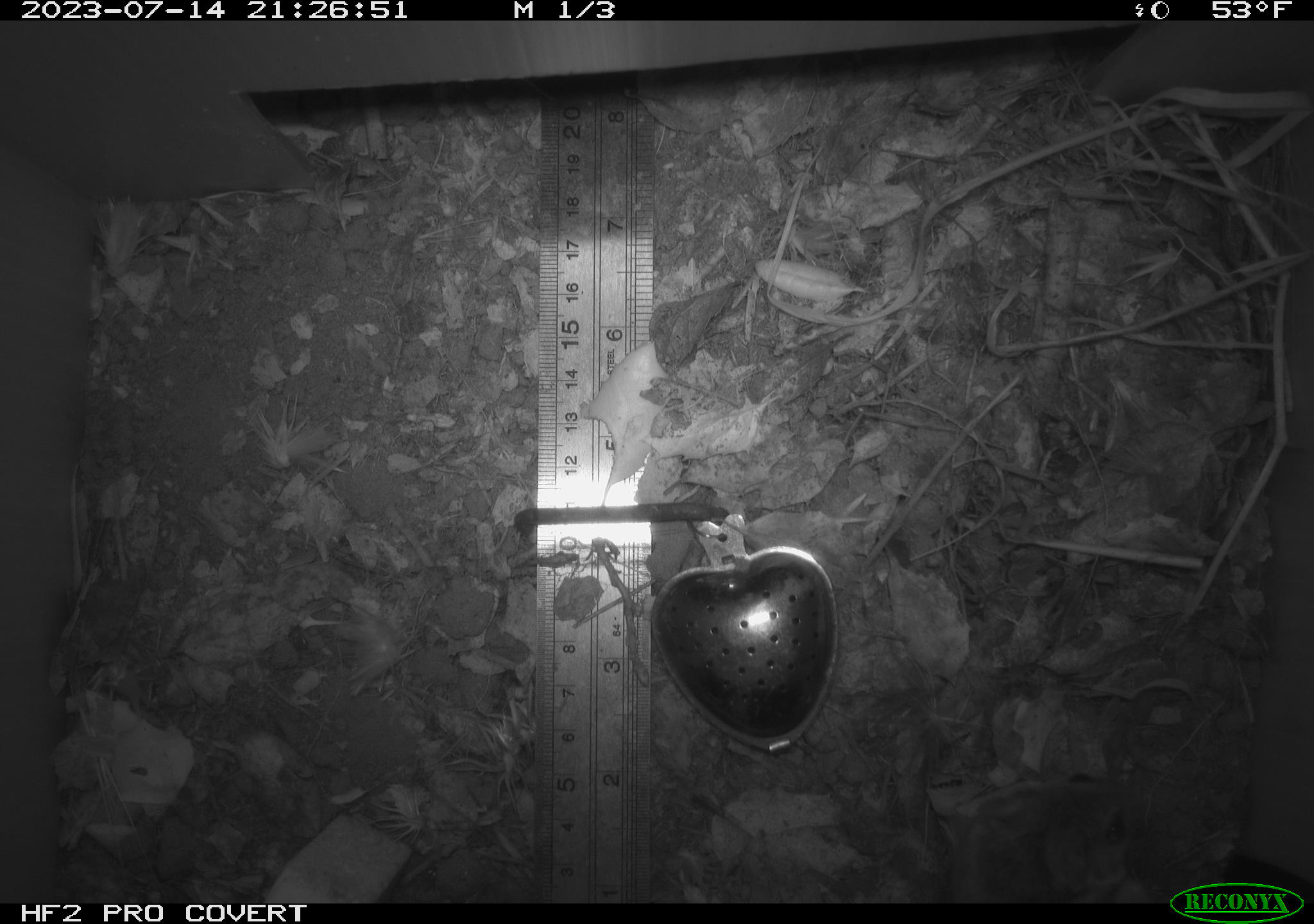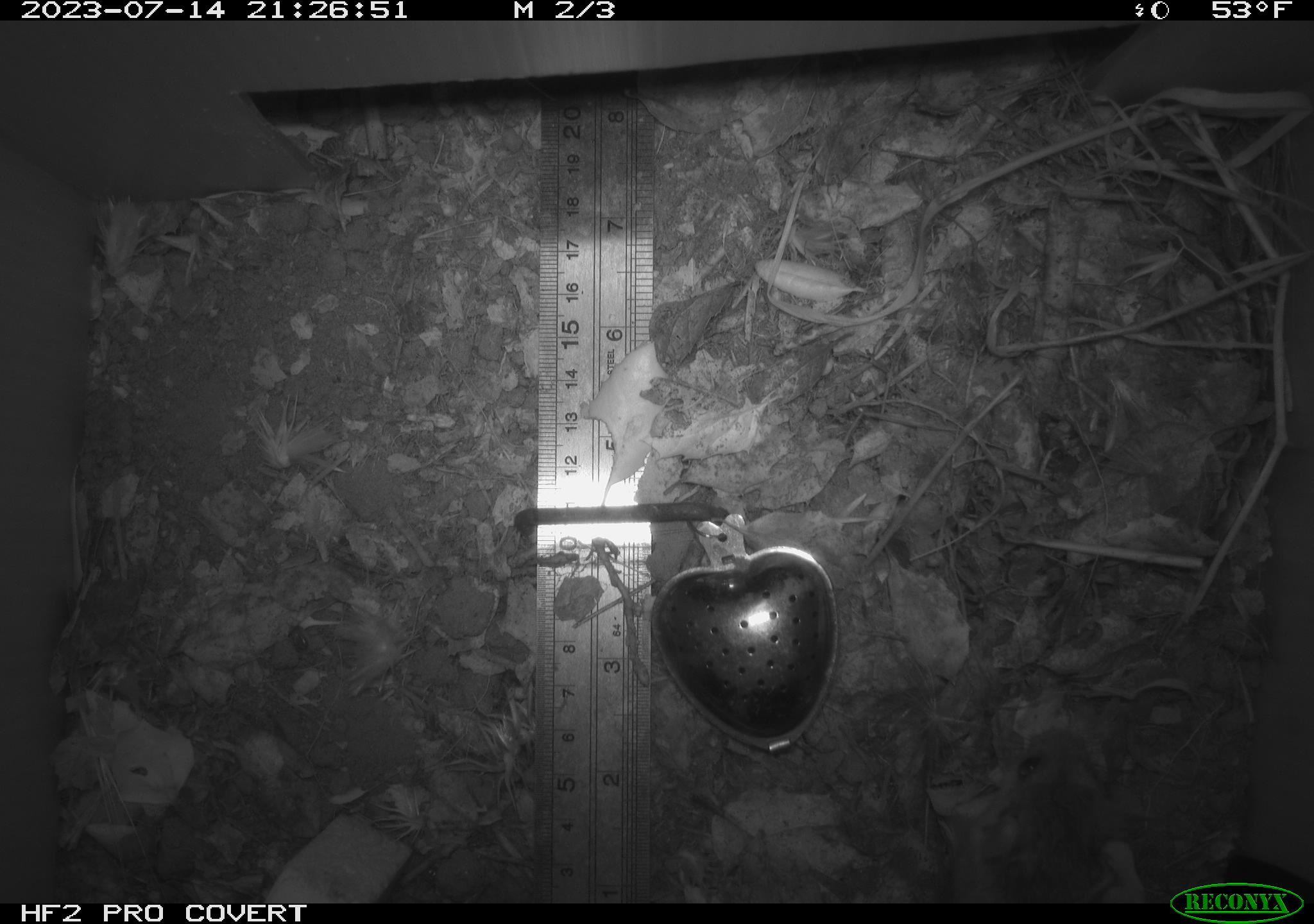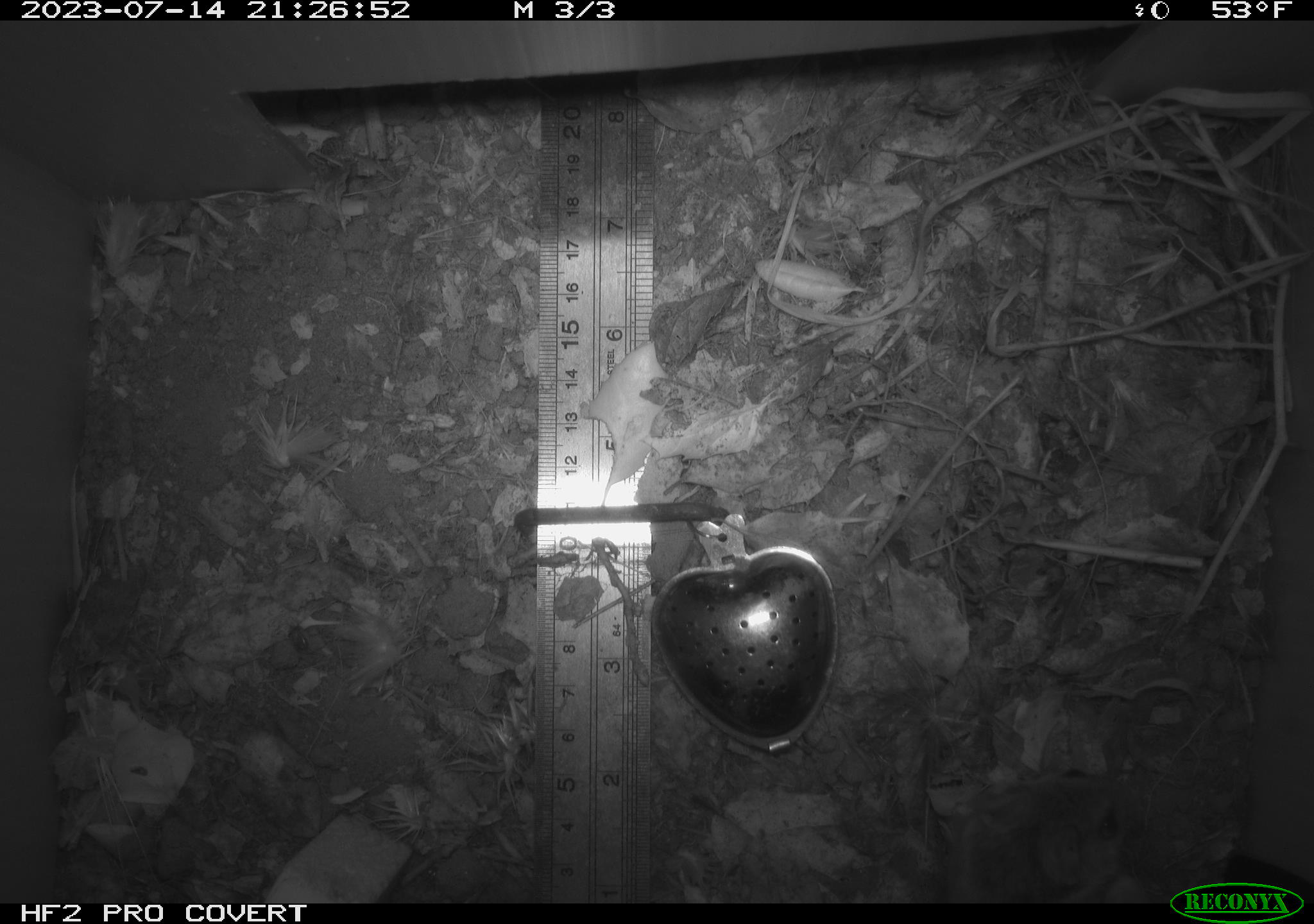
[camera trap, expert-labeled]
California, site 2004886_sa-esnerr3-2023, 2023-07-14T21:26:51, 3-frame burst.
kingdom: Animalia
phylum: Chordata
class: Mammalia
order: Rodentia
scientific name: Rodentia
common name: mouse species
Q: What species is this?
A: Mouse species (Rodentia).